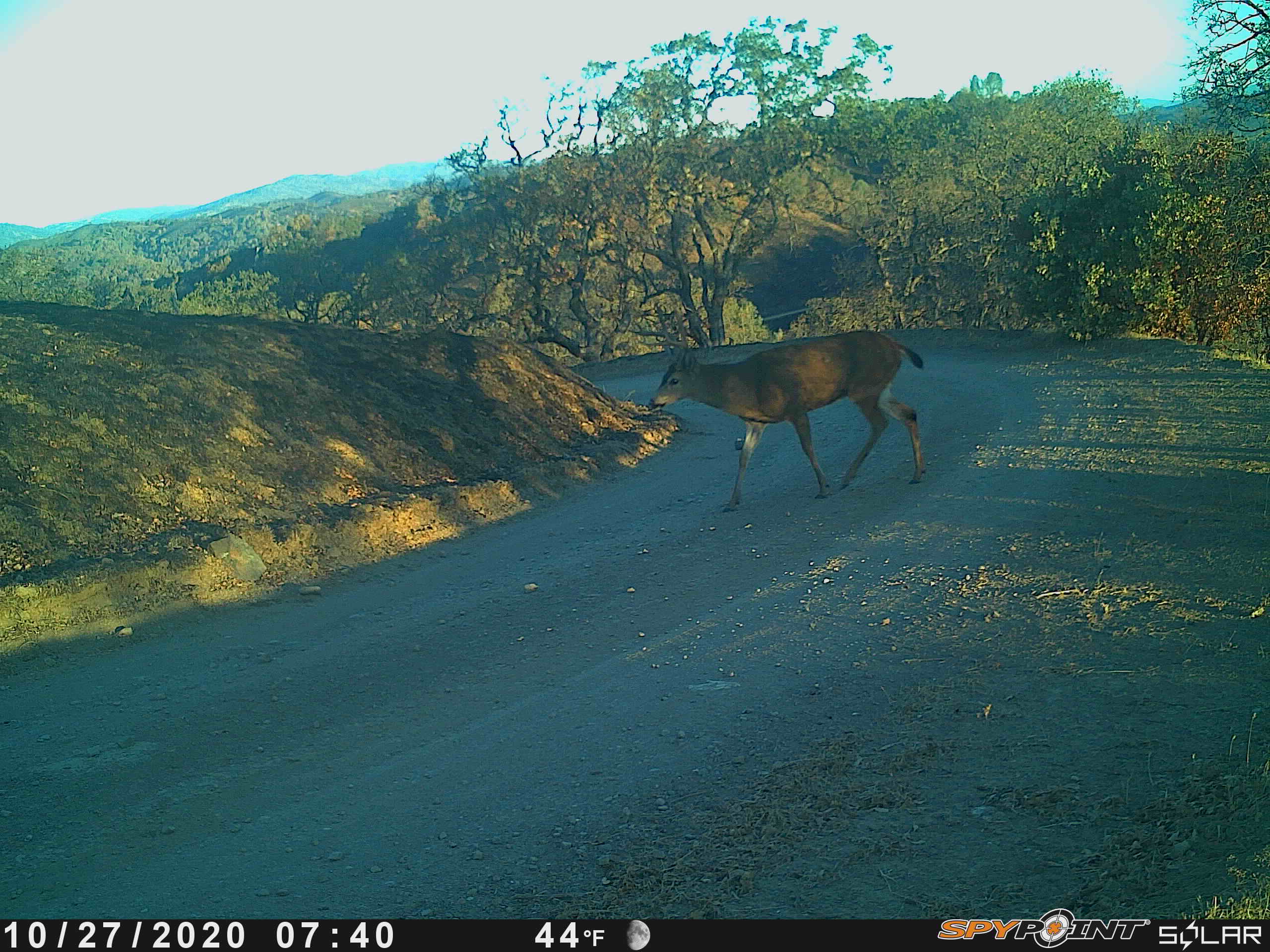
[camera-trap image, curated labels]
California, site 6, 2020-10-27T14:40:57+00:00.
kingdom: Animalia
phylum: Chordata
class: Mammalia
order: Artiodactyla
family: Cervidae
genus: Odocoileus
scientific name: Odocoileus hemionus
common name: mule deer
Mule deer (Odocoileus hemionus).